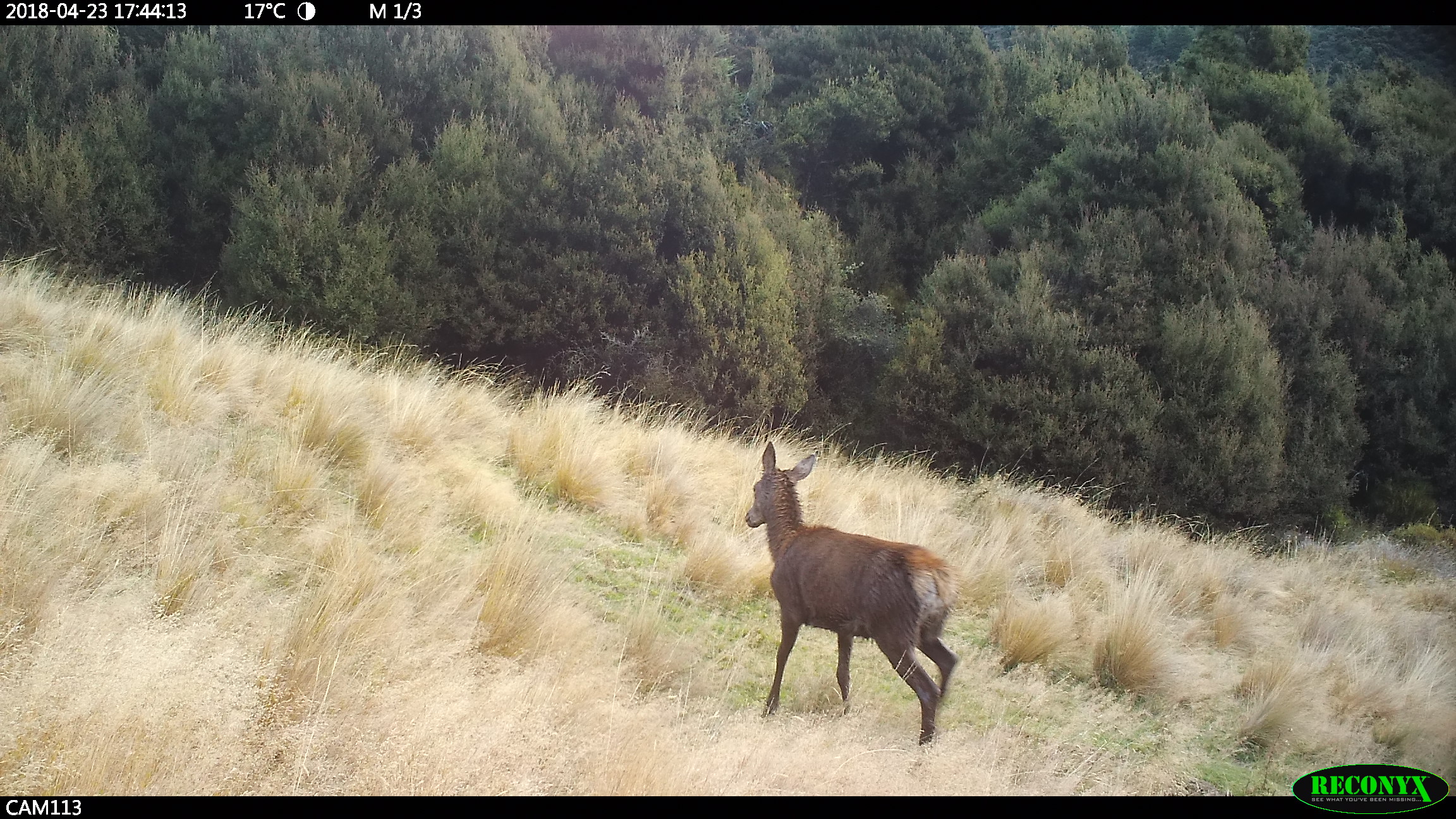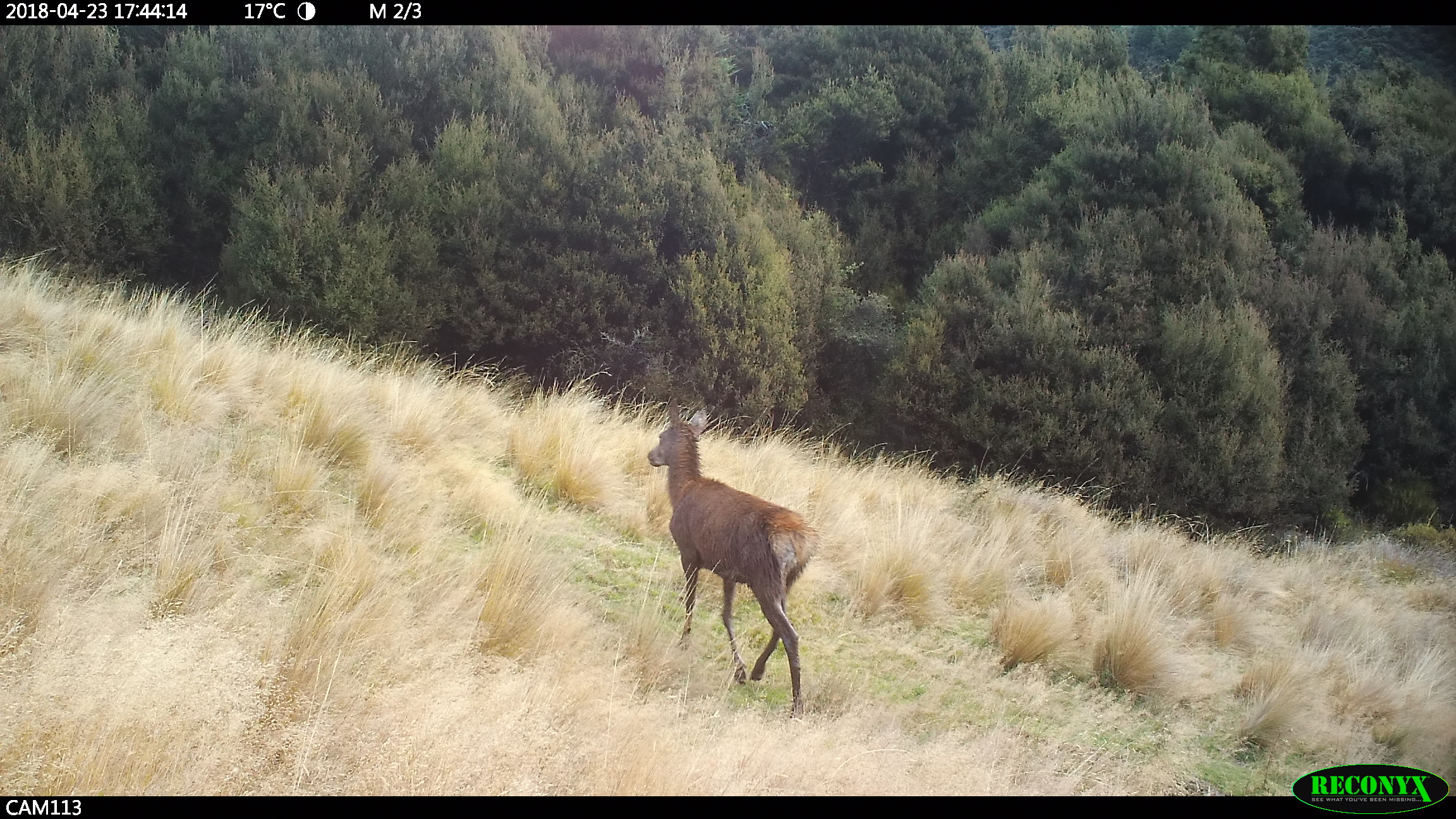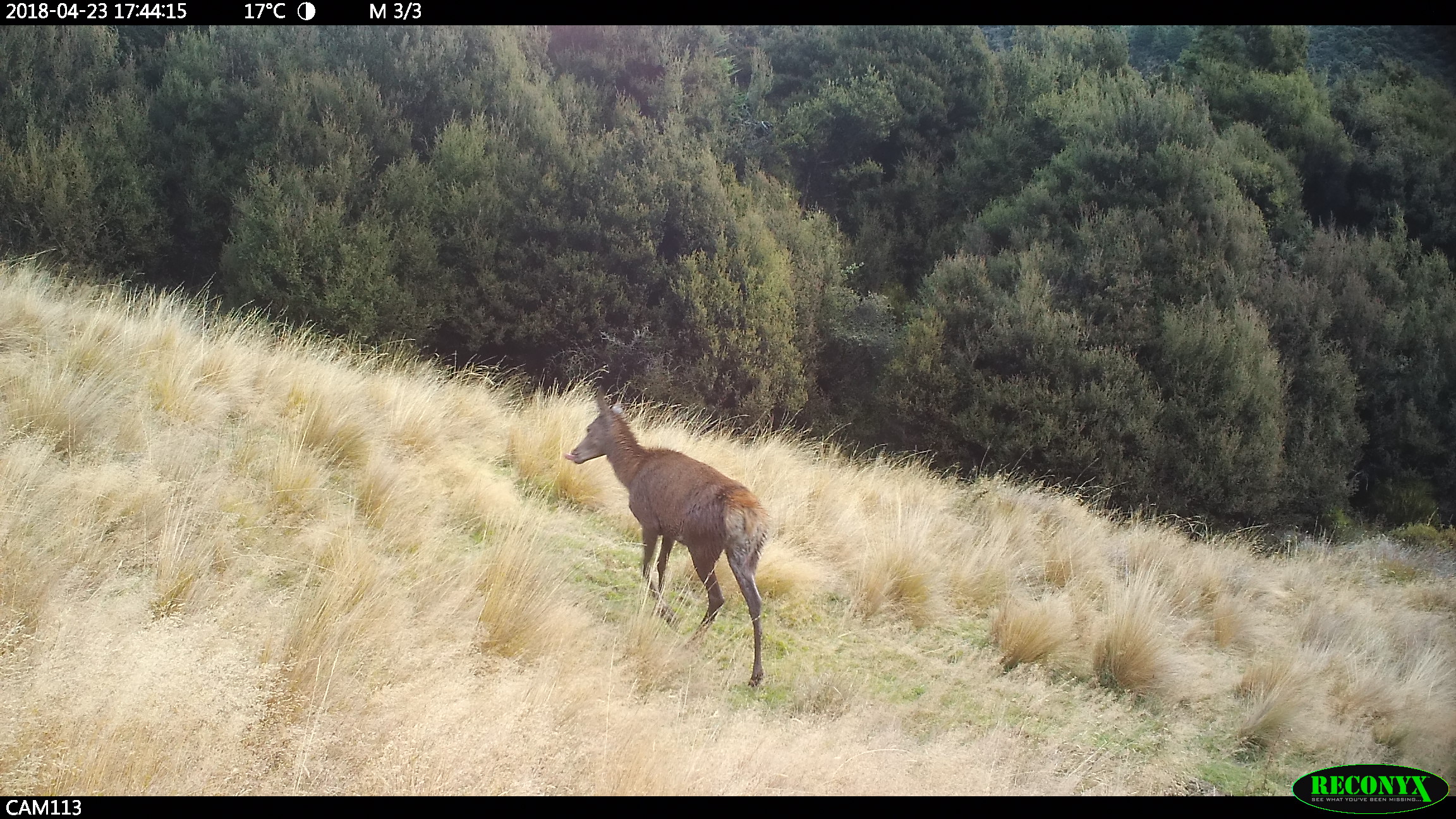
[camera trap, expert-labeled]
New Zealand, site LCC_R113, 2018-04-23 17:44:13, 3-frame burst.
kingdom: Animalia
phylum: Chordata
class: Mammalia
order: Artiodactyla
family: Cervidae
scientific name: Cervidae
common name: deer